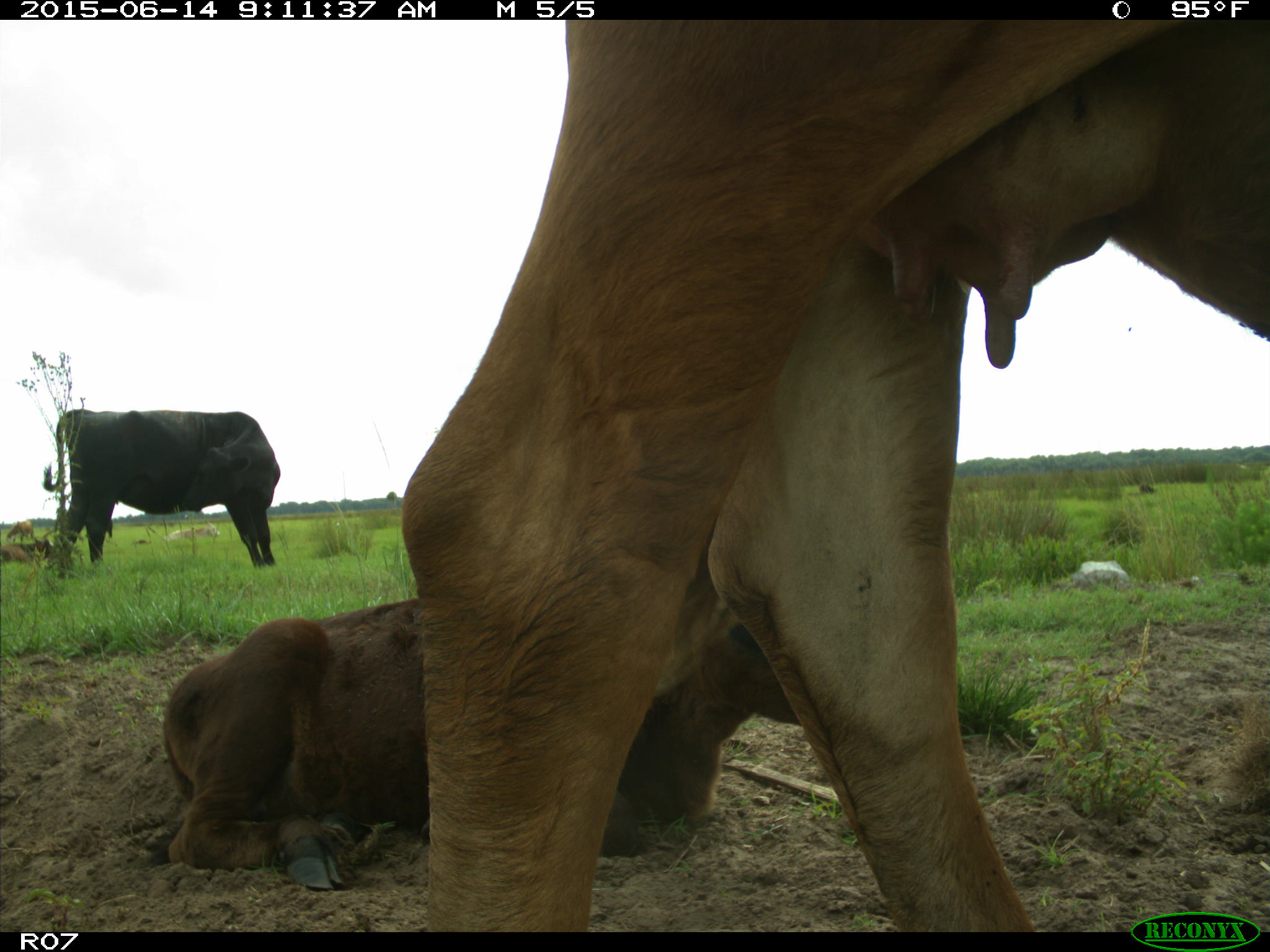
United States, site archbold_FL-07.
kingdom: Animalia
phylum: Chordata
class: Mammalia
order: Artiodactyla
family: Bovidae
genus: Bos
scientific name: Bos taurus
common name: domestic cow